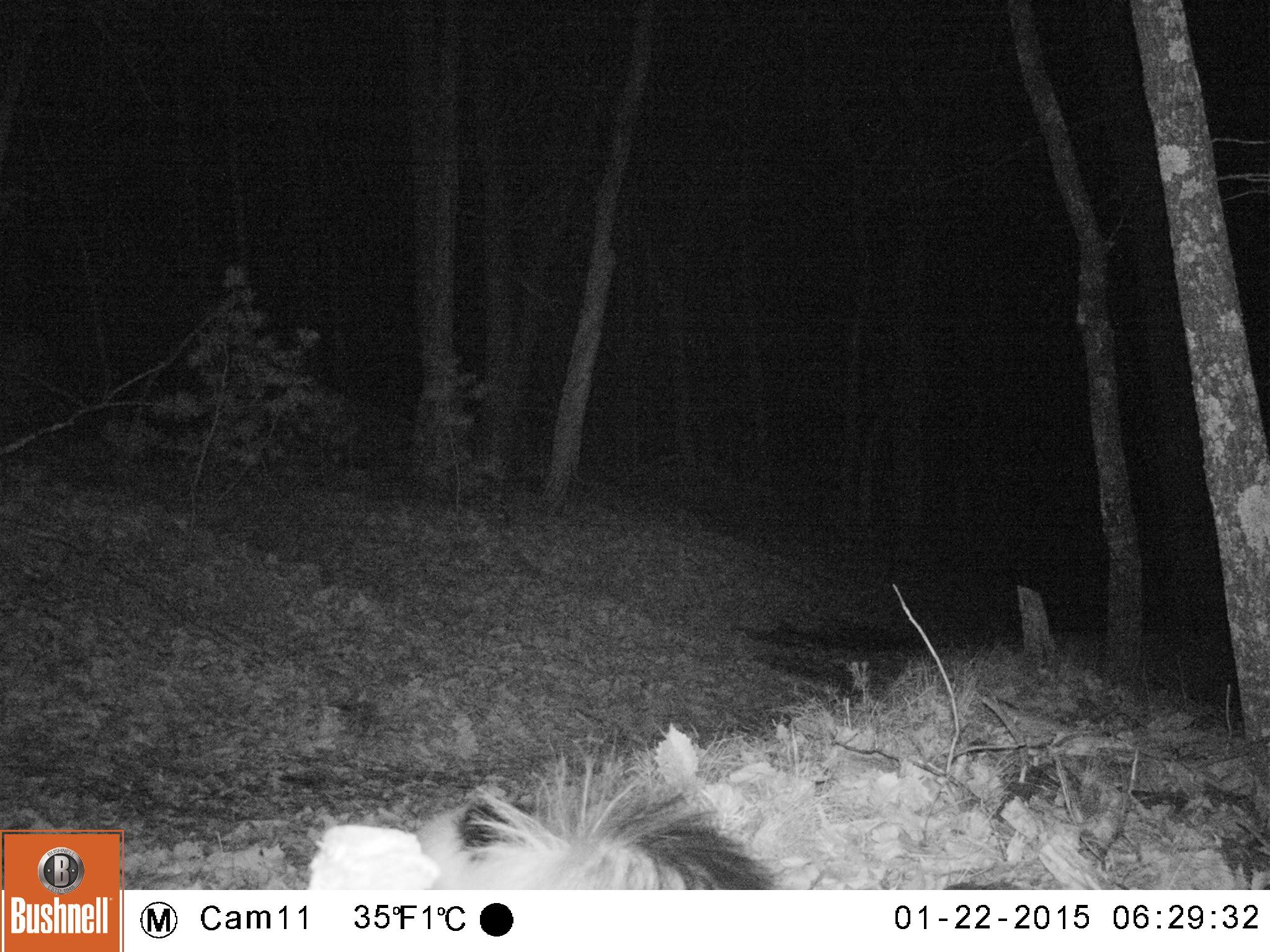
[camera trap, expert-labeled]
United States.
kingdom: Animalia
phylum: Chordata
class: Mammalia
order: Carnivora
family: Mephitidae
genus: Mephitis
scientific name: Mephitis mephitis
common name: striped skunk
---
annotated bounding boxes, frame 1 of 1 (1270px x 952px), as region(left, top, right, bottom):
Striped Skunk: region(409, 738, 778, 888)